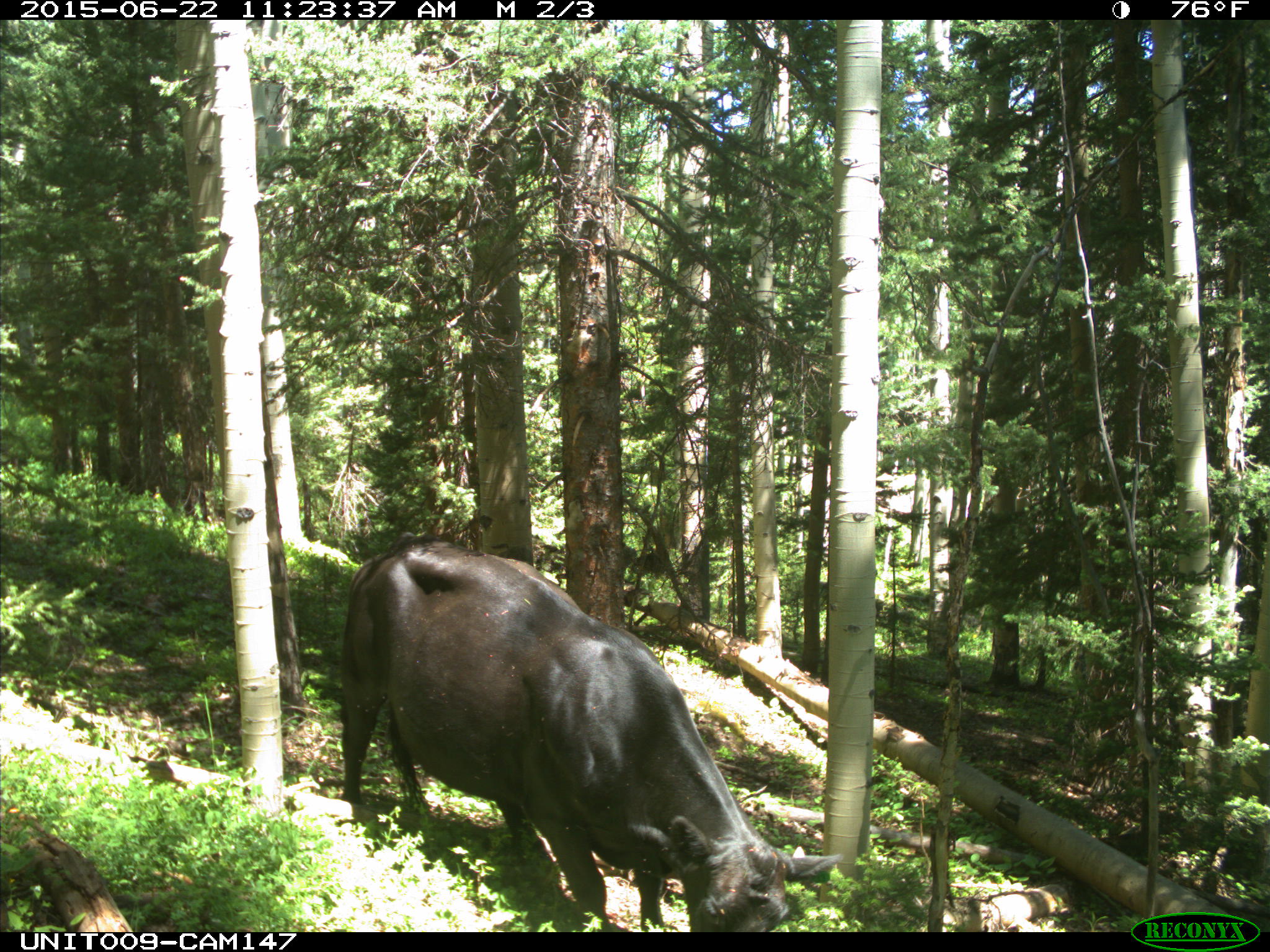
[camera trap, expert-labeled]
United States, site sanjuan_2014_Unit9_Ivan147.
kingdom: Animalia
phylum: Chordata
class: Mammalia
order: Artiodactyla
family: Bovidae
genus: Bos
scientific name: Bos taurus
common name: domestic cow